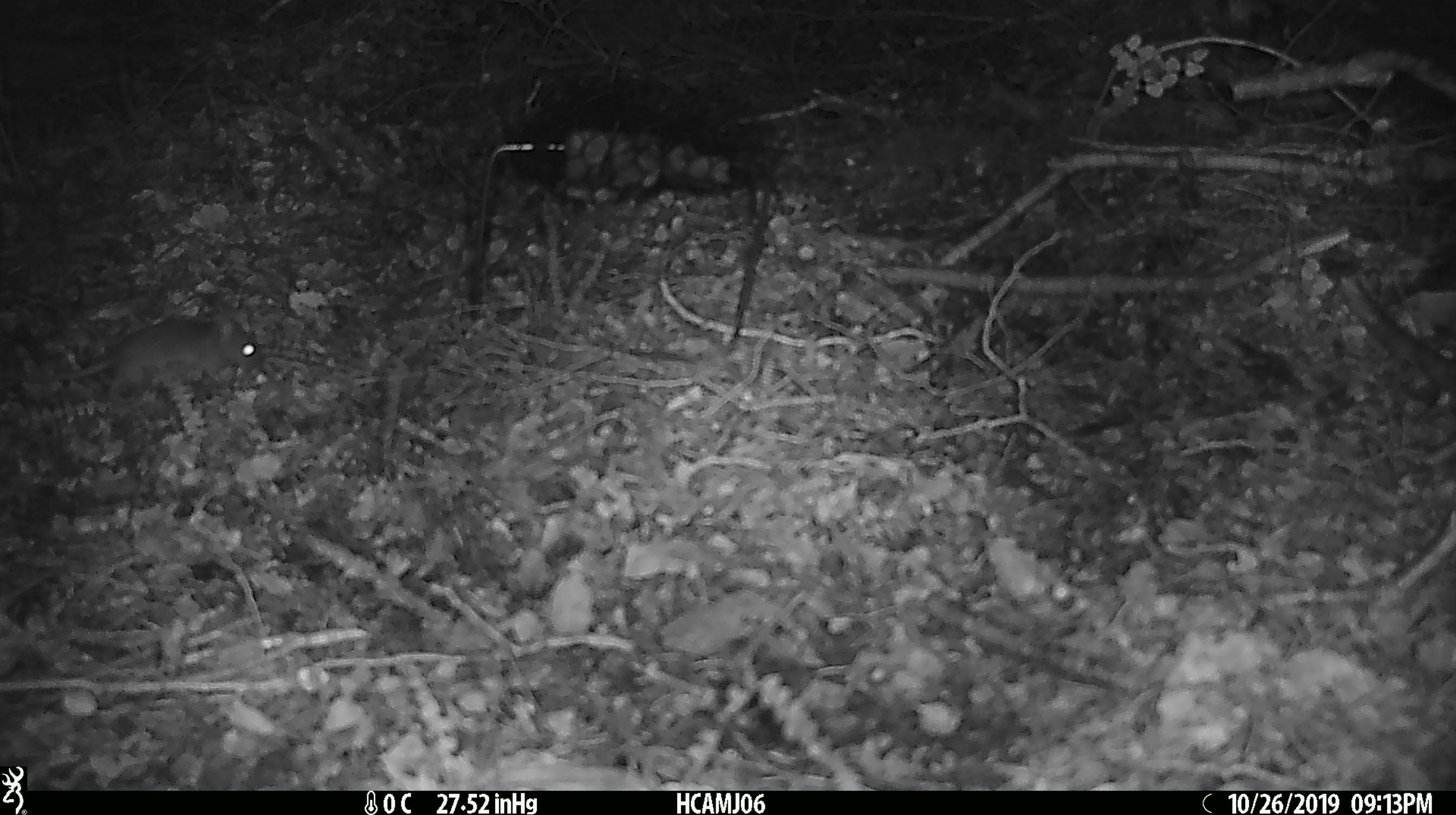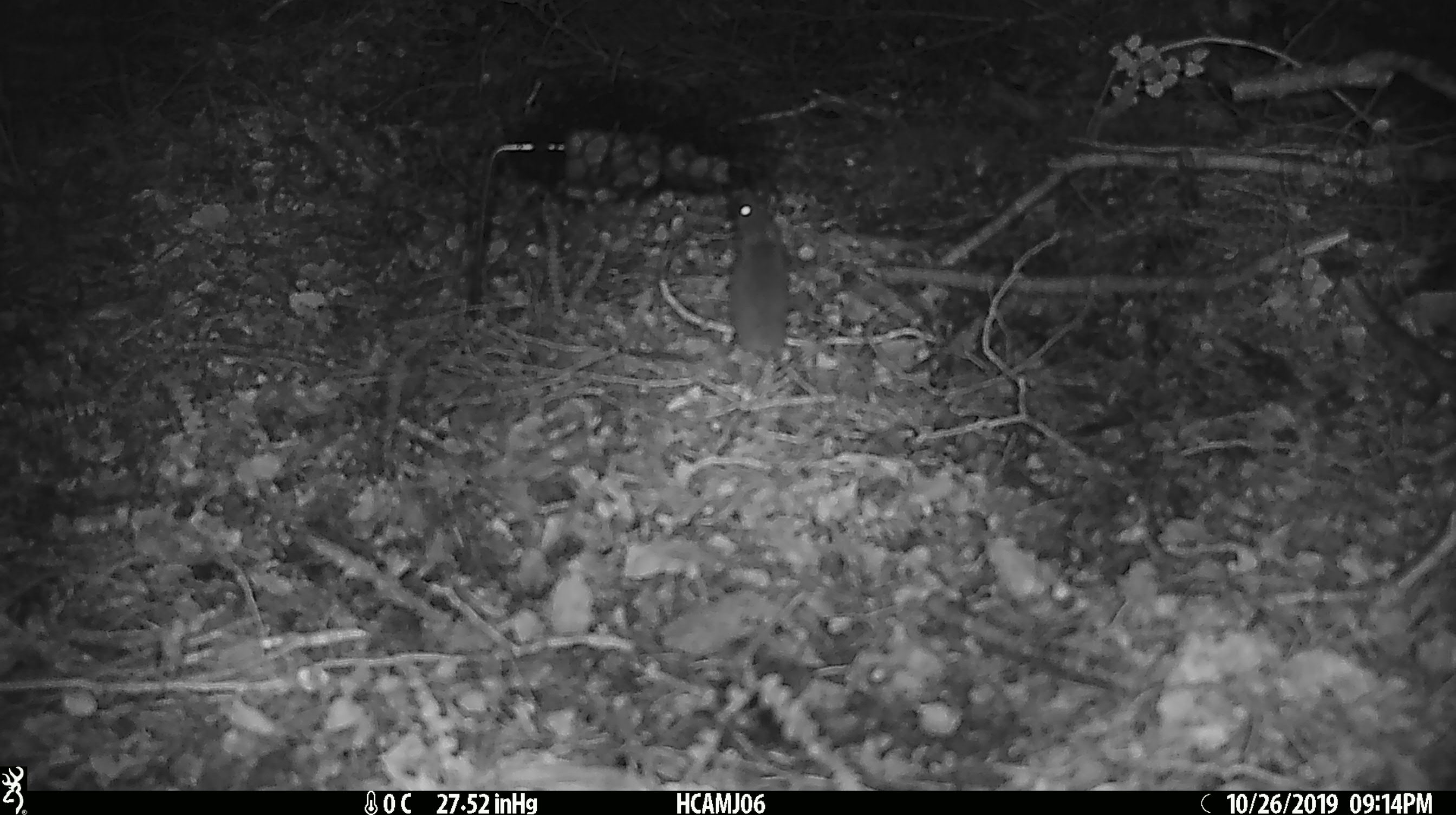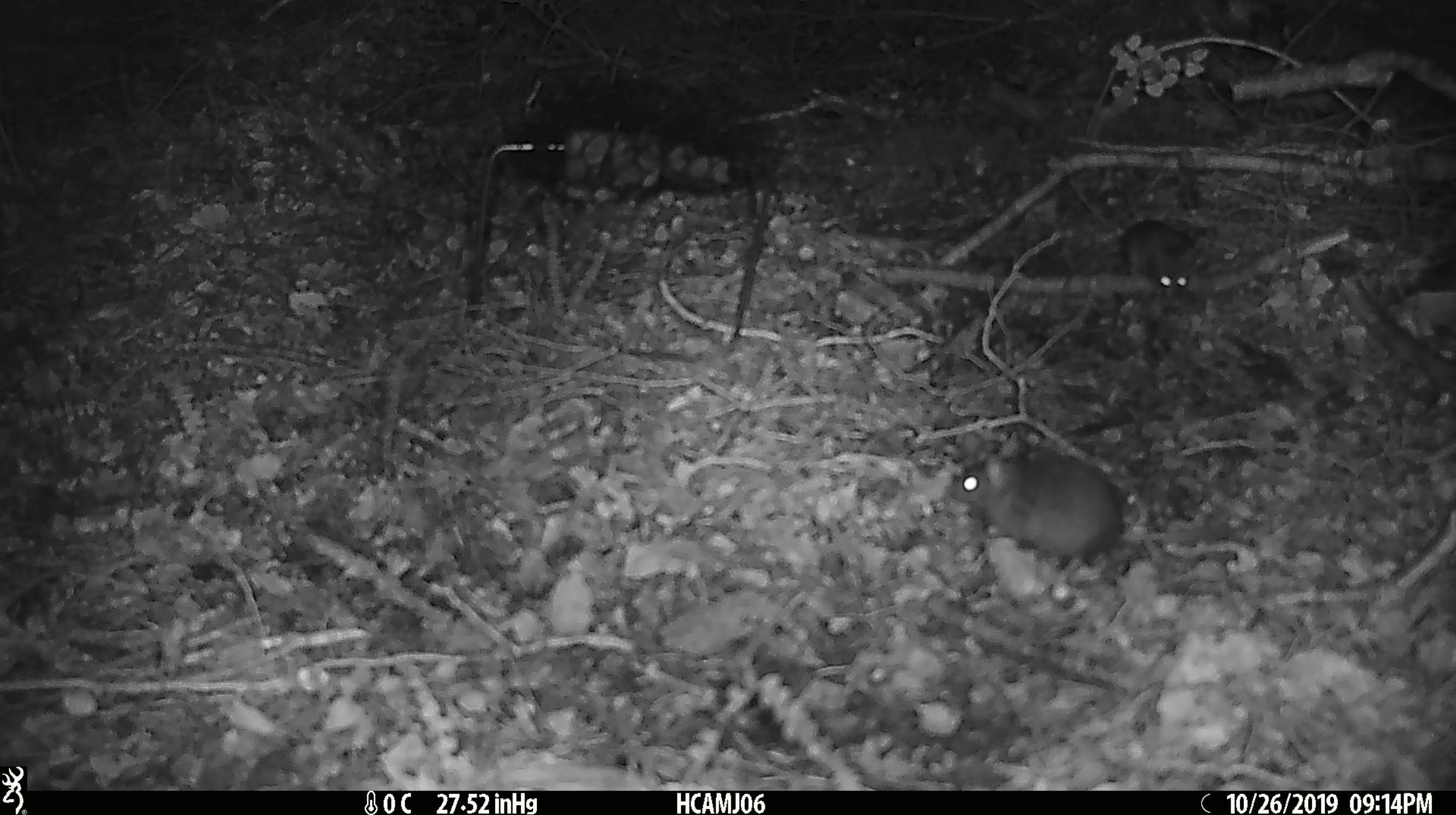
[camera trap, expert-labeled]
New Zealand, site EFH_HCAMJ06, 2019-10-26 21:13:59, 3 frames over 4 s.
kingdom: Animalia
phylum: Chordata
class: Mammalia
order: Rodentia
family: Muridae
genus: Mus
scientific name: Mus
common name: mouse